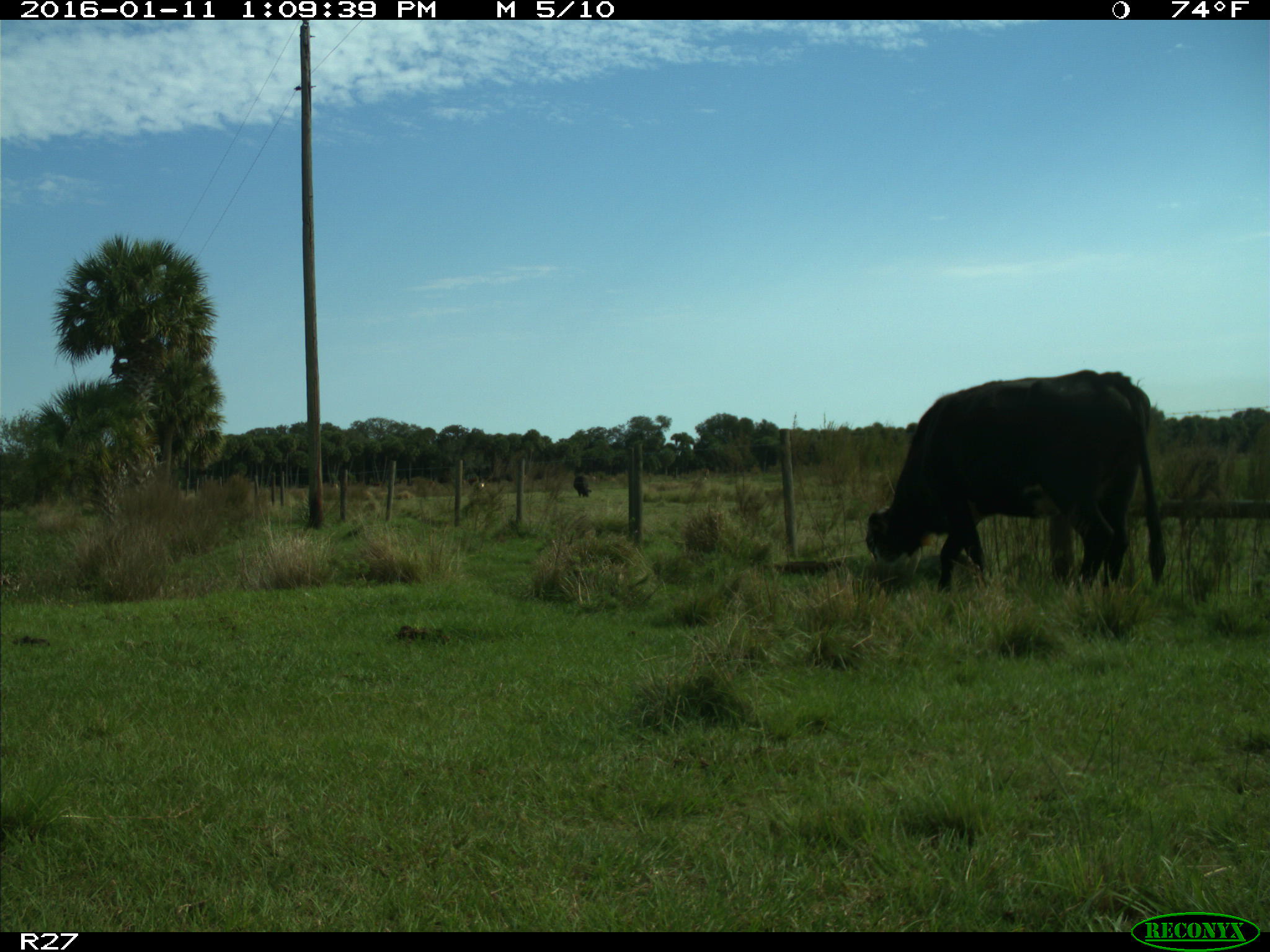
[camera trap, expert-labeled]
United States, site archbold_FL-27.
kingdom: Animalia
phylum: Chordata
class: Mammalia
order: Artiodactyla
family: Bovidae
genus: Bos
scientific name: Bos taurus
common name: domestic cow